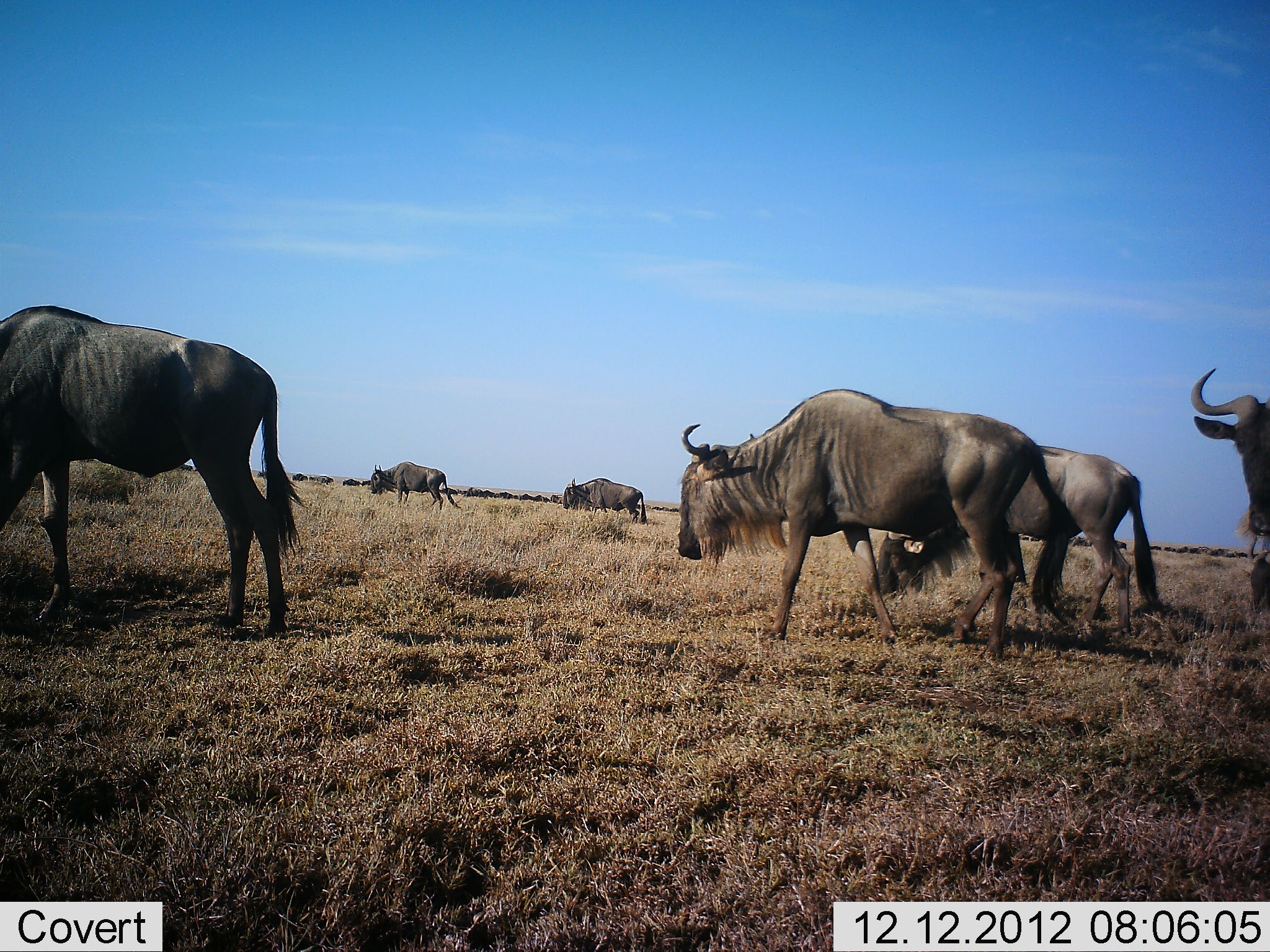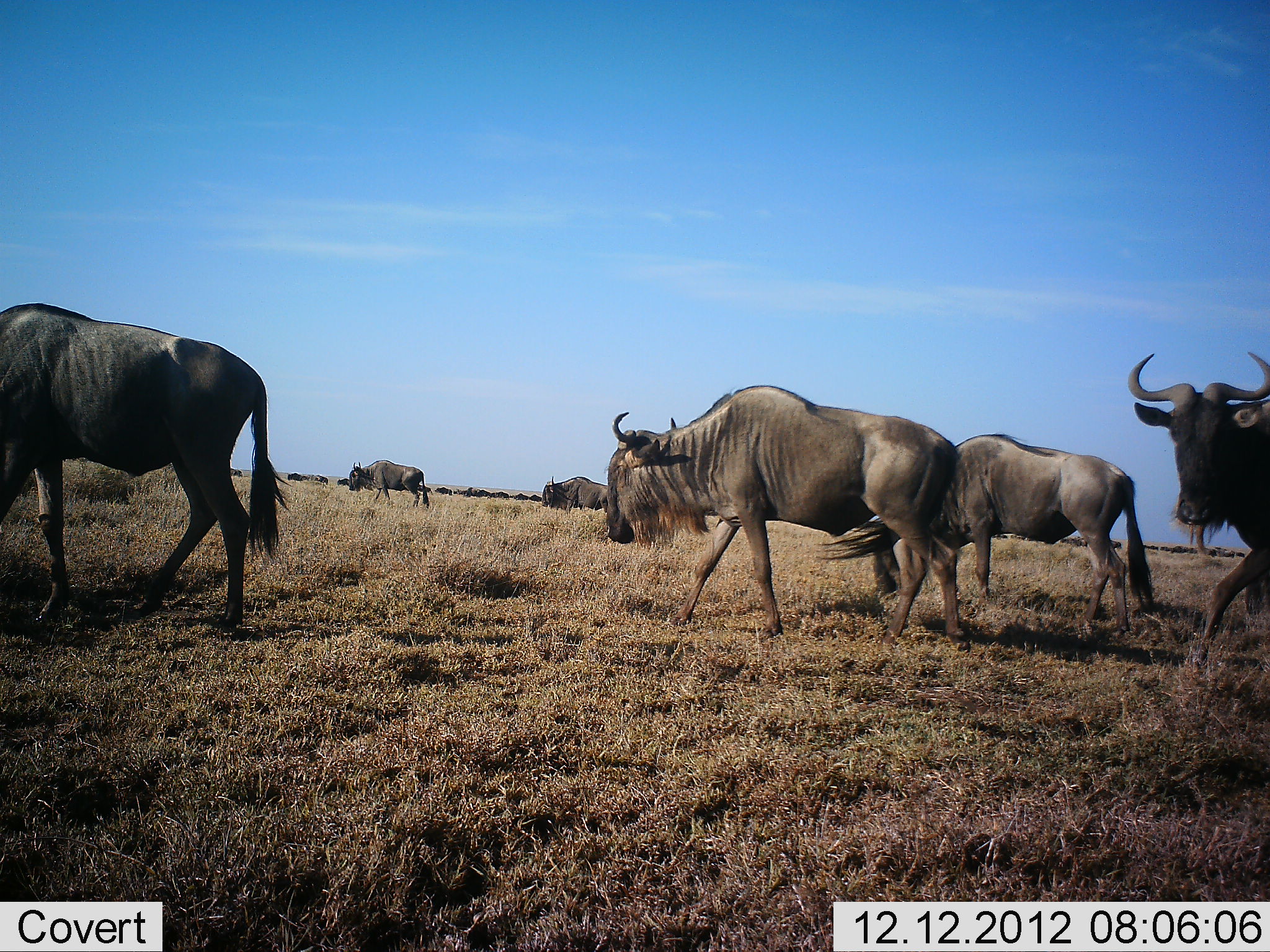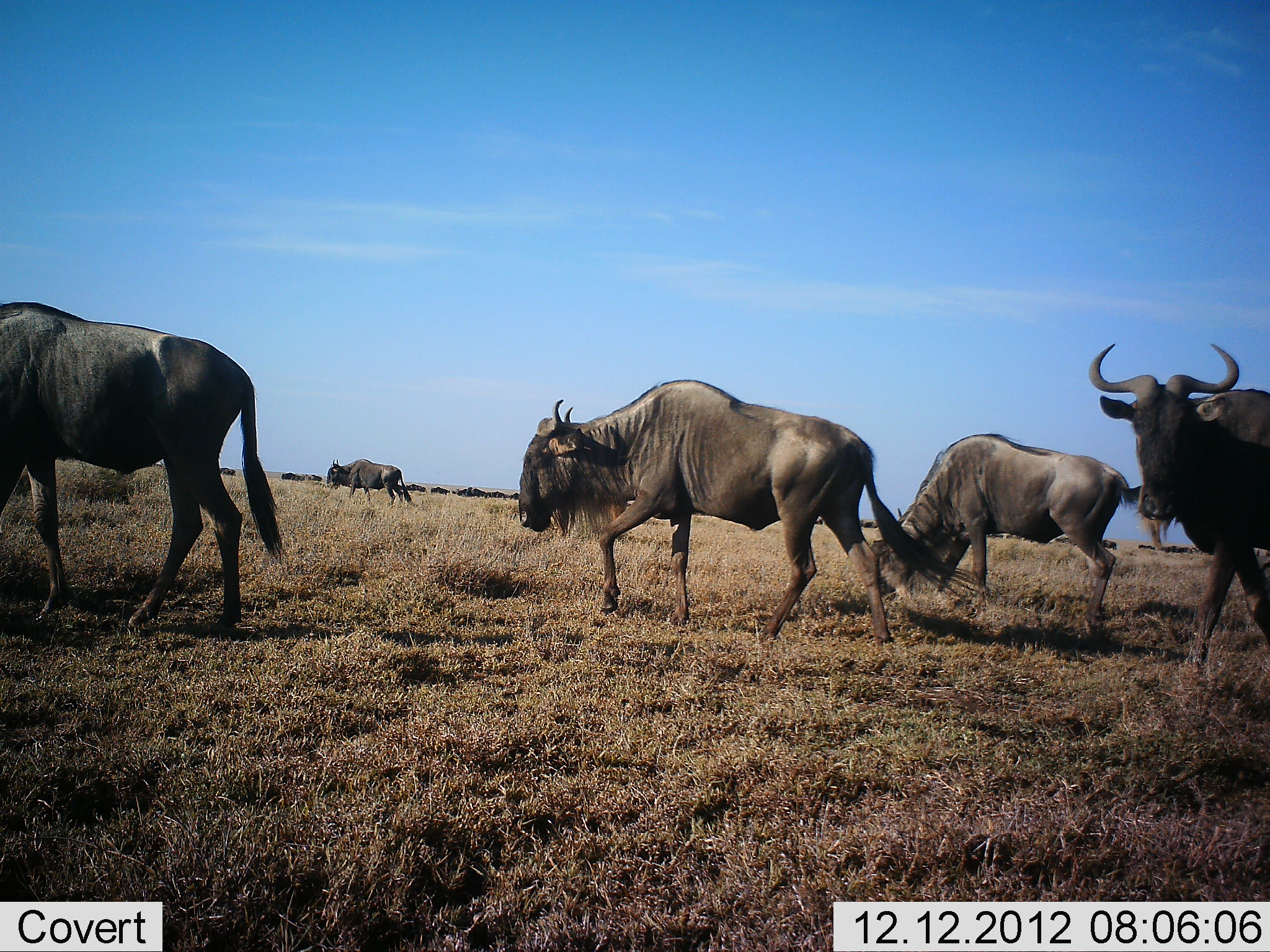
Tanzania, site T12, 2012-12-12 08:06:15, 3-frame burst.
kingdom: Animalia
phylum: Chordata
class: Mammalia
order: Artiodactyla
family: Bovidae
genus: Connochaetes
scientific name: Connochaetes taurinus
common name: blue wildebeest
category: wildebeest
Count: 6.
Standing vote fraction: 0%.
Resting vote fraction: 0%.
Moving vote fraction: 100%.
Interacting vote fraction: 0%.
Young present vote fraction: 0%.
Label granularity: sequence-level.